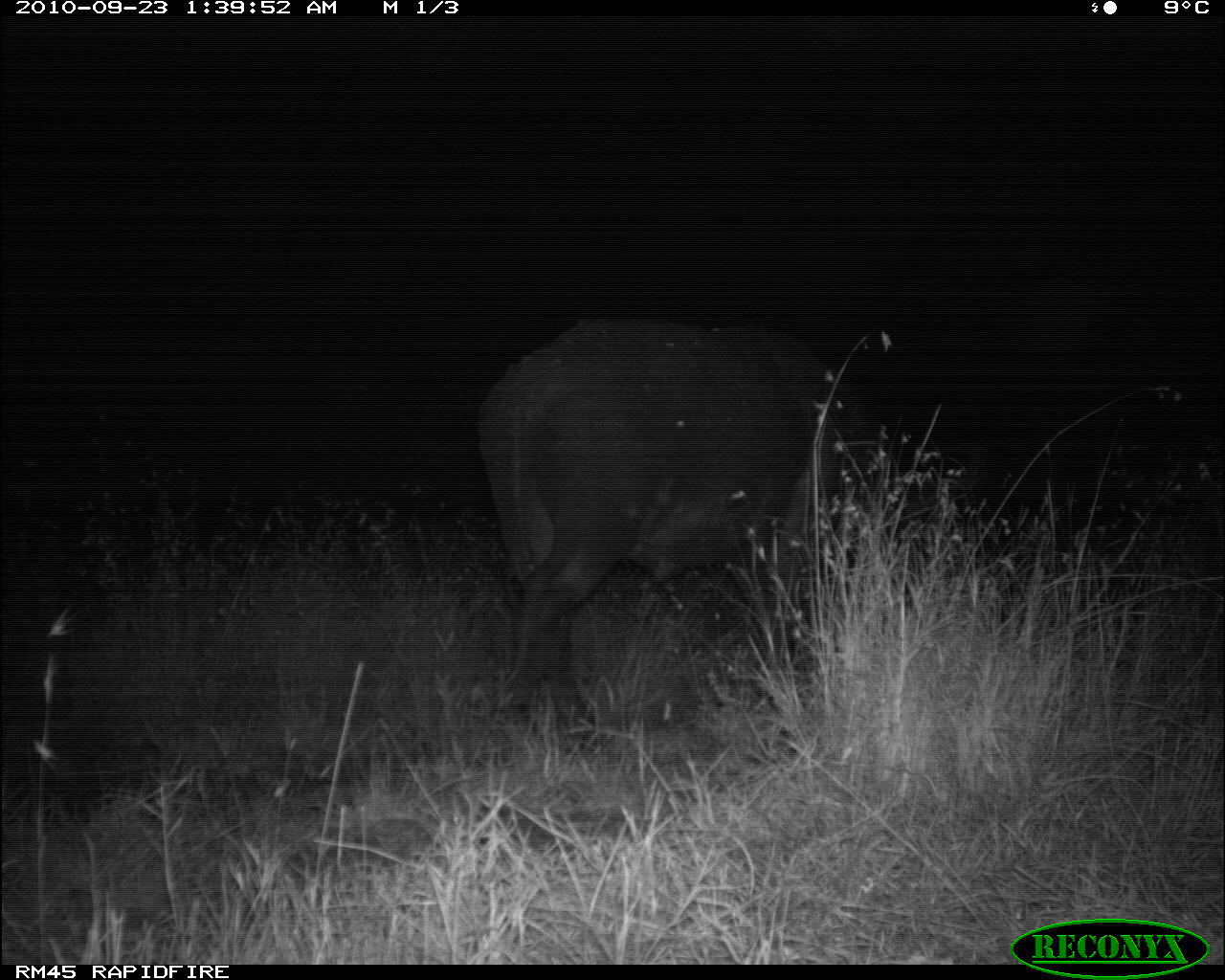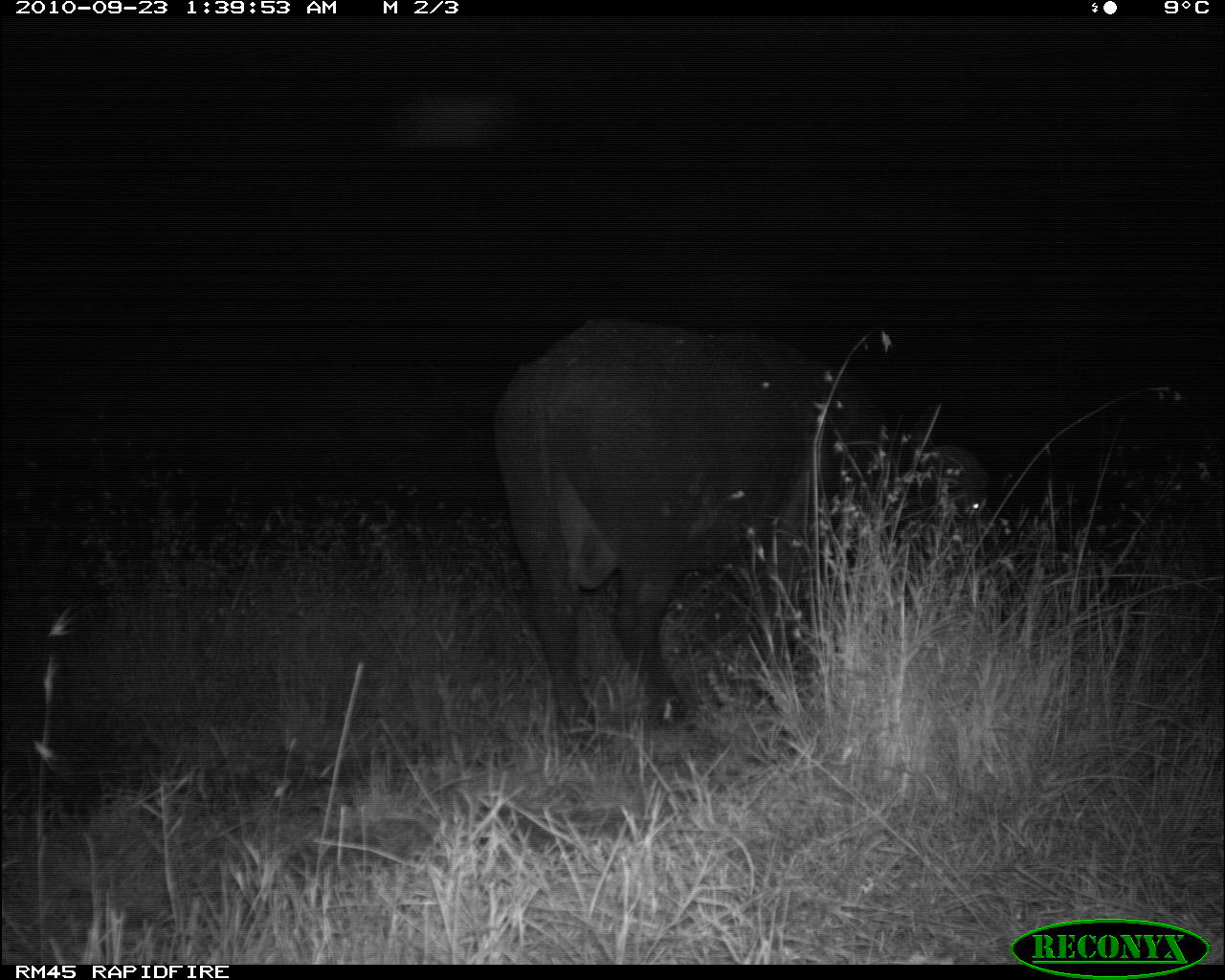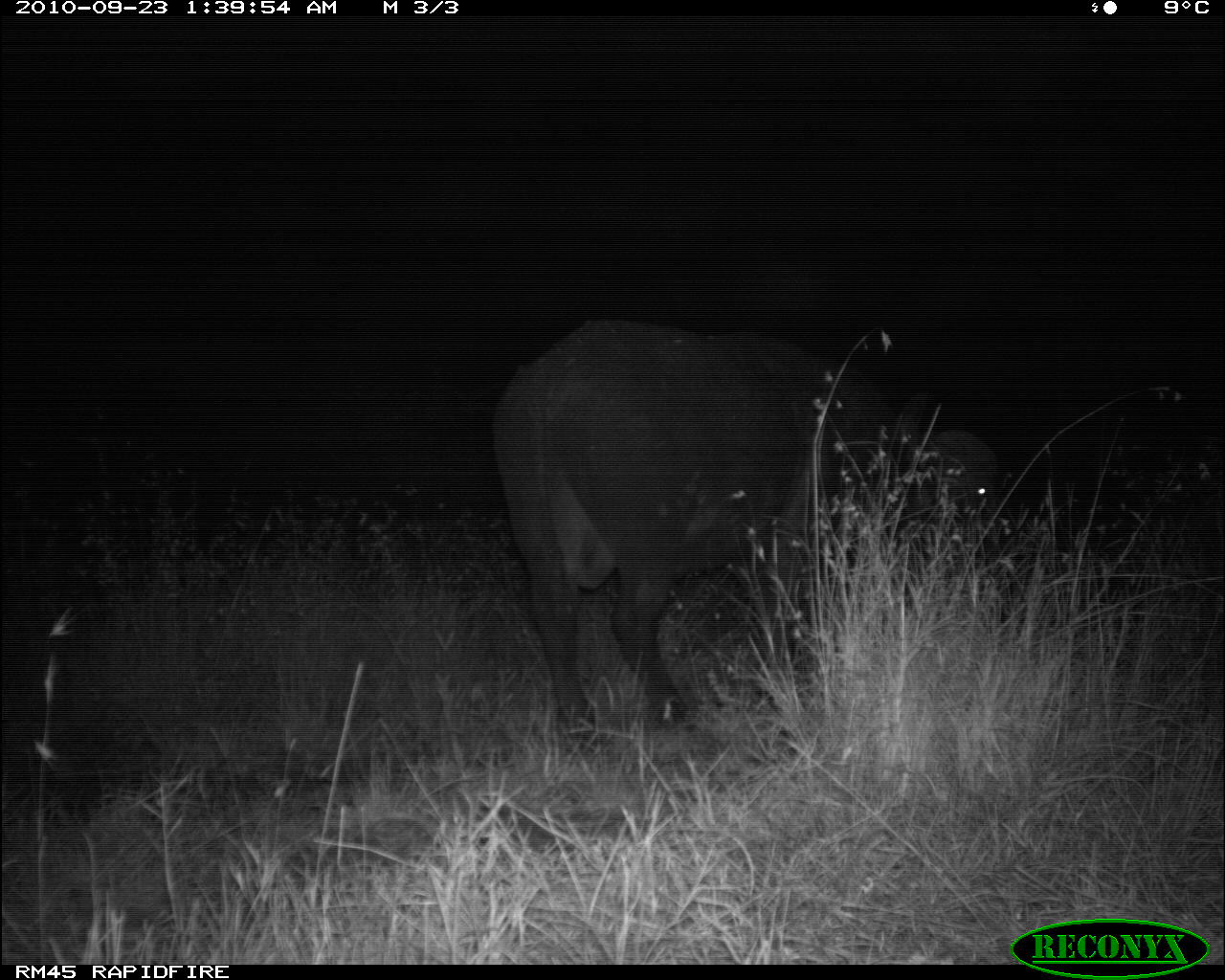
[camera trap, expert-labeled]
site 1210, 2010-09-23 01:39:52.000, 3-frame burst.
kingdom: Animalia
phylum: Chordata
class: Mammalia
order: Artiodactyla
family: Bovidae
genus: Syncerus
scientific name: Syncerus caffer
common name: african buffalo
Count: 1.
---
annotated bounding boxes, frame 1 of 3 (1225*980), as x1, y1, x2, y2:
syncerus caffer: 473, 312, 991, 755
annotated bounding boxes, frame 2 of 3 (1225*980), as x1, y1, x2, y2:
syncerus caffer: 490, 319, 1003, 744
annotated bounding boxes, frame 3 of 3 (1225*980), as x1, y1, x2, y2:
syncerus caffer: 487, 315, 1003, 755